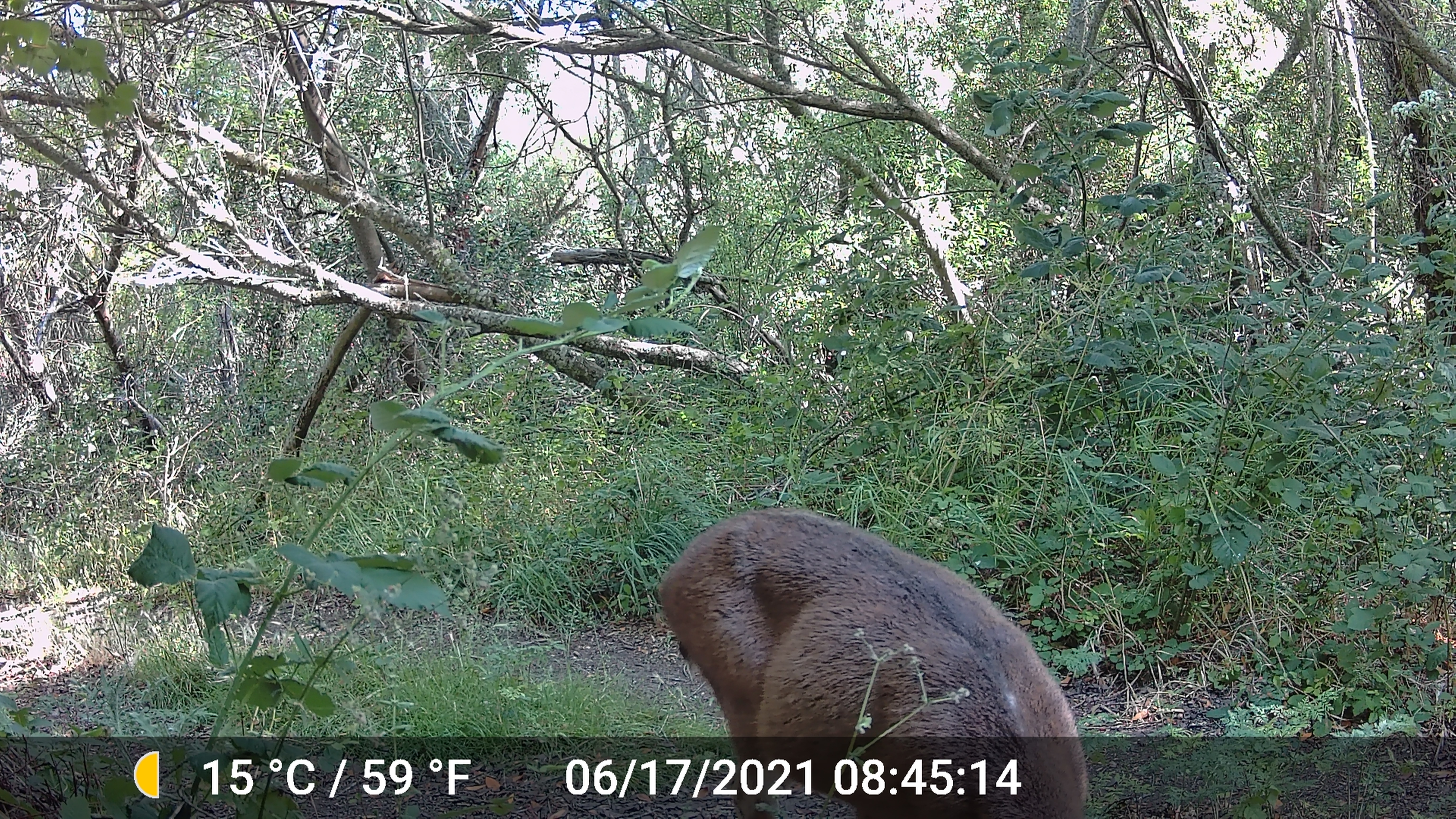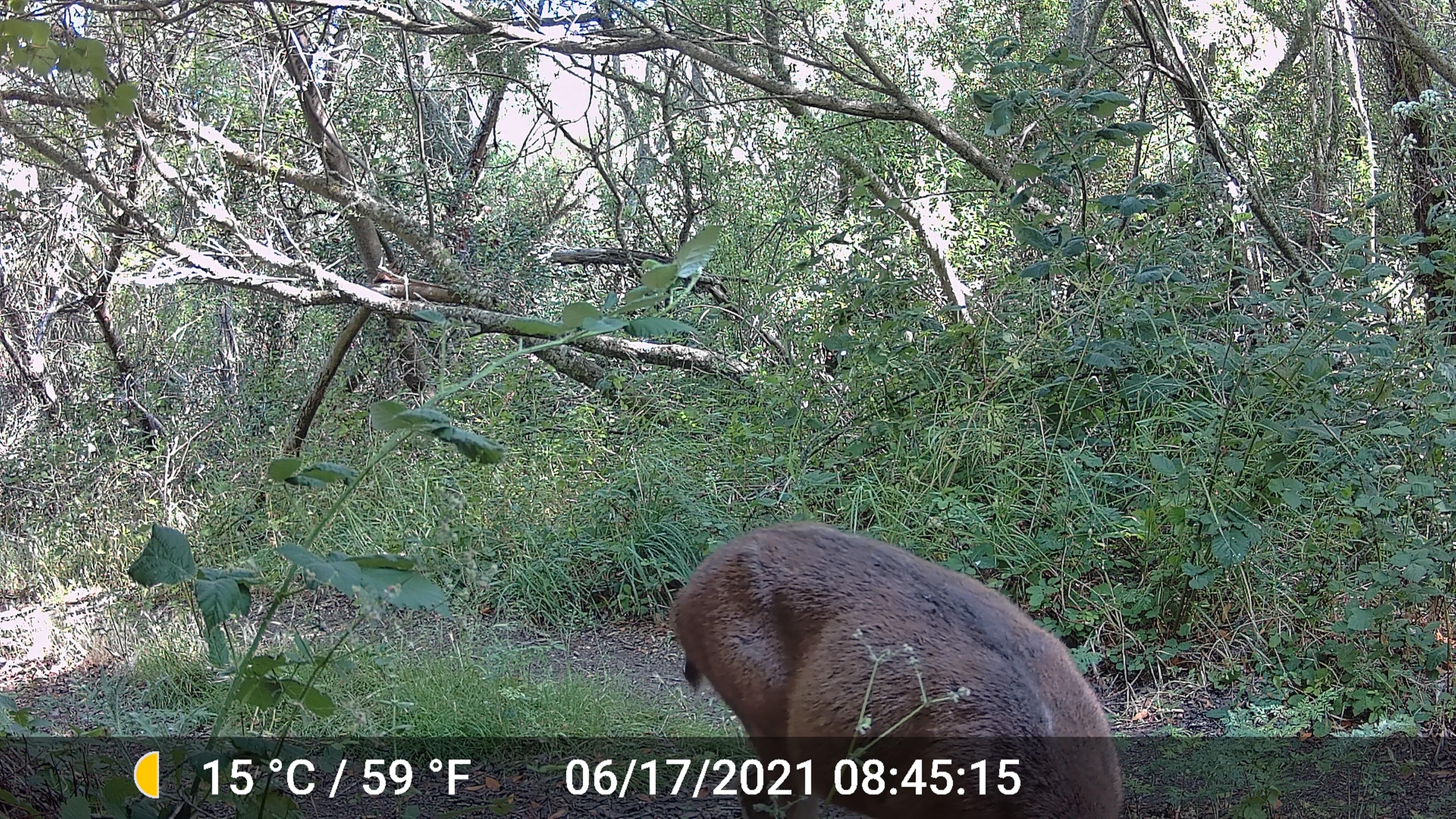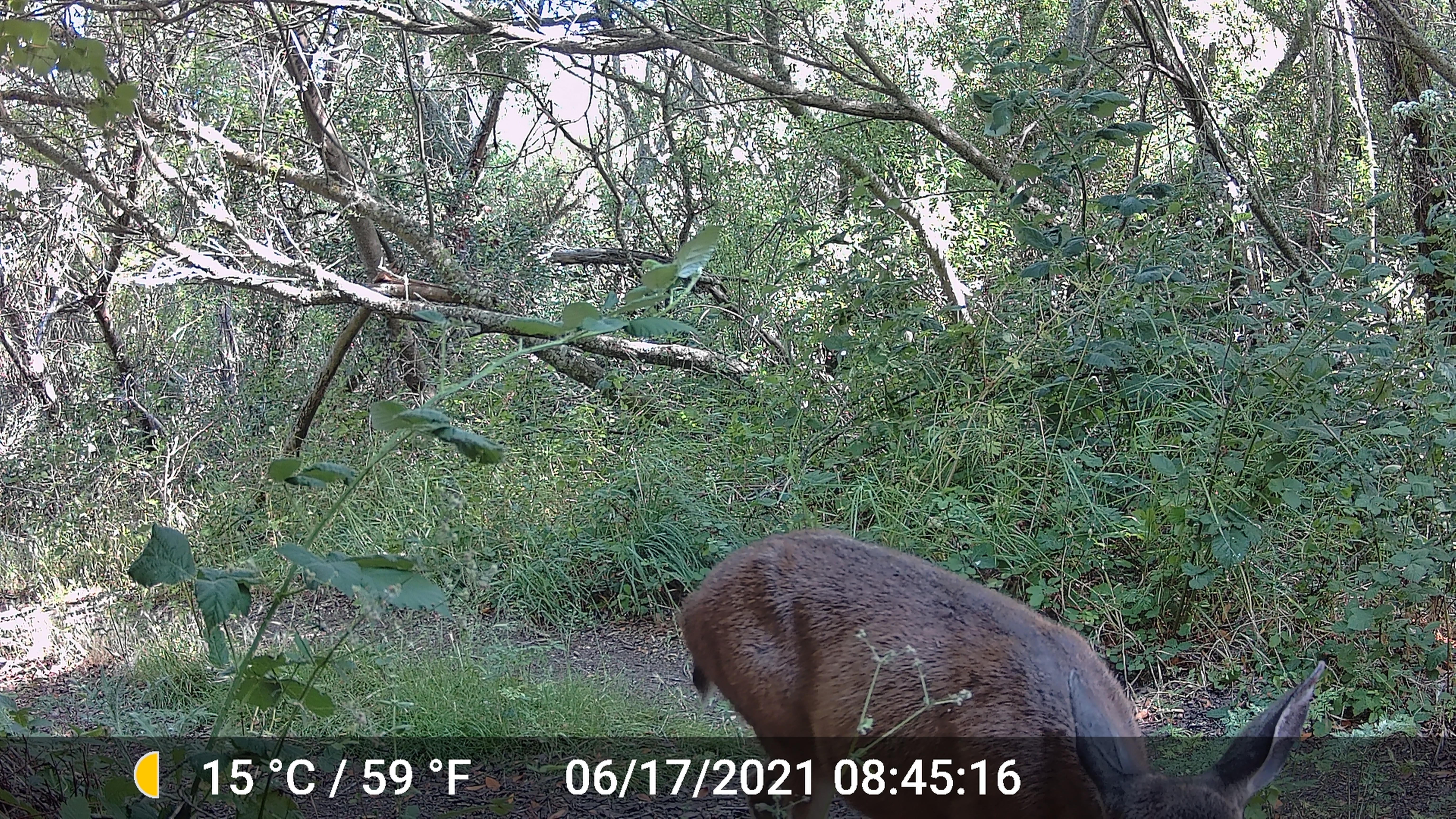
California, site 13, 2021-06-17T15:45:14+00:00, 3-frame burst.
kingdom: Animalia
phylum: Chordata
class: Mammalia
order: Artiodactyla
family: Cervidae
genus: Odocoileus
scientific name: Odocoileus hemionus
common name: mule deer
Mule deer (Odocoileus hemionus).